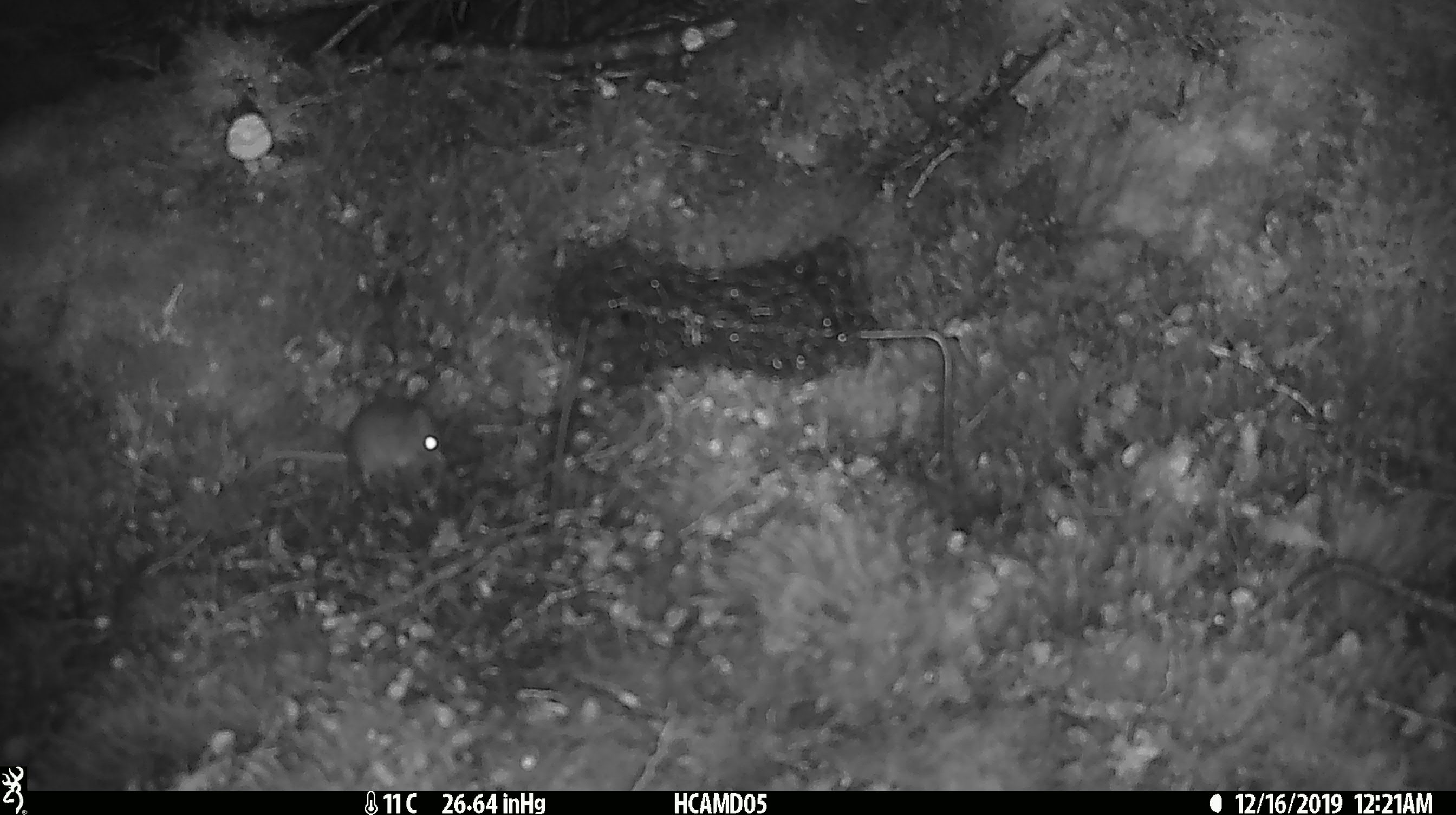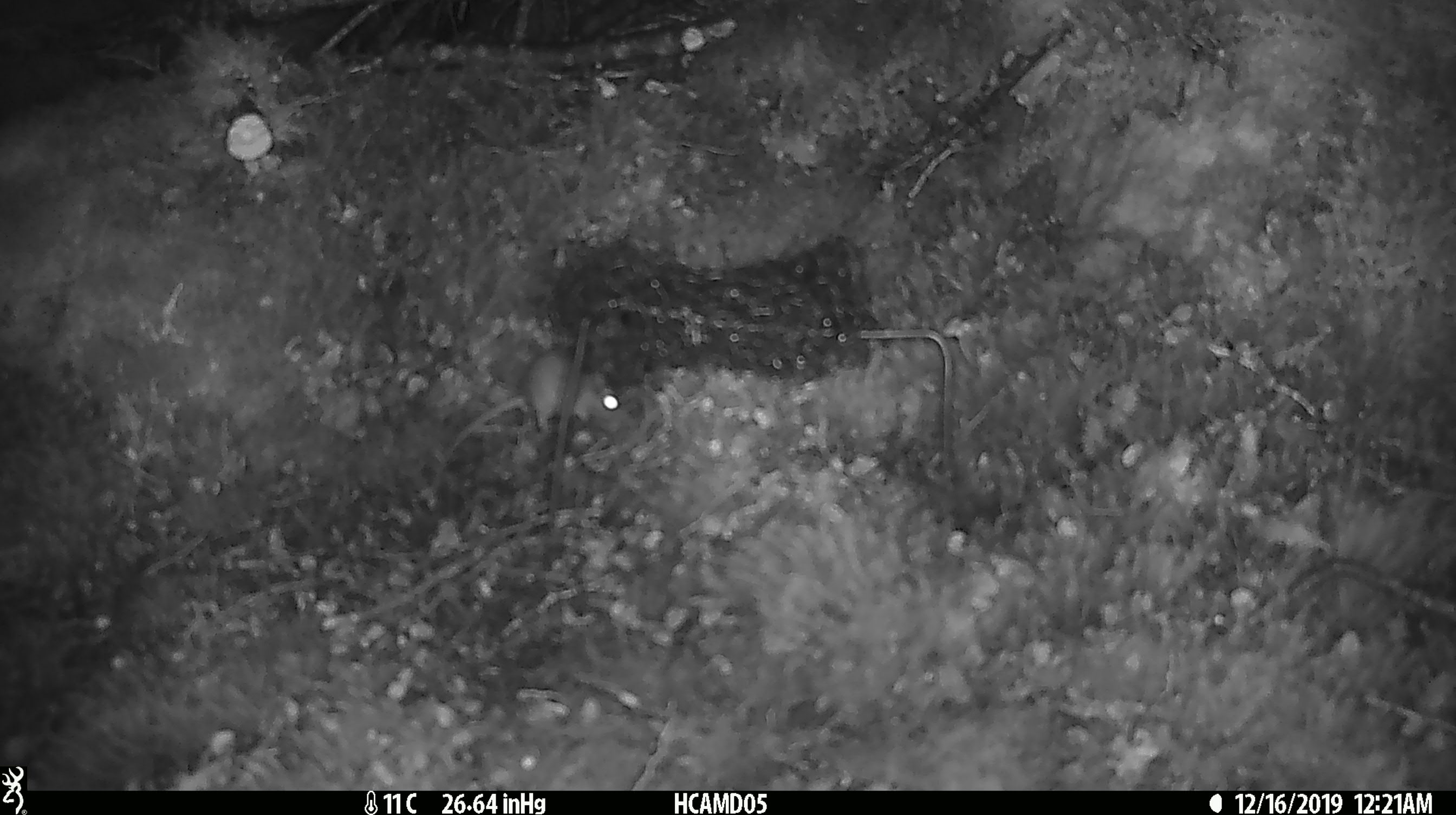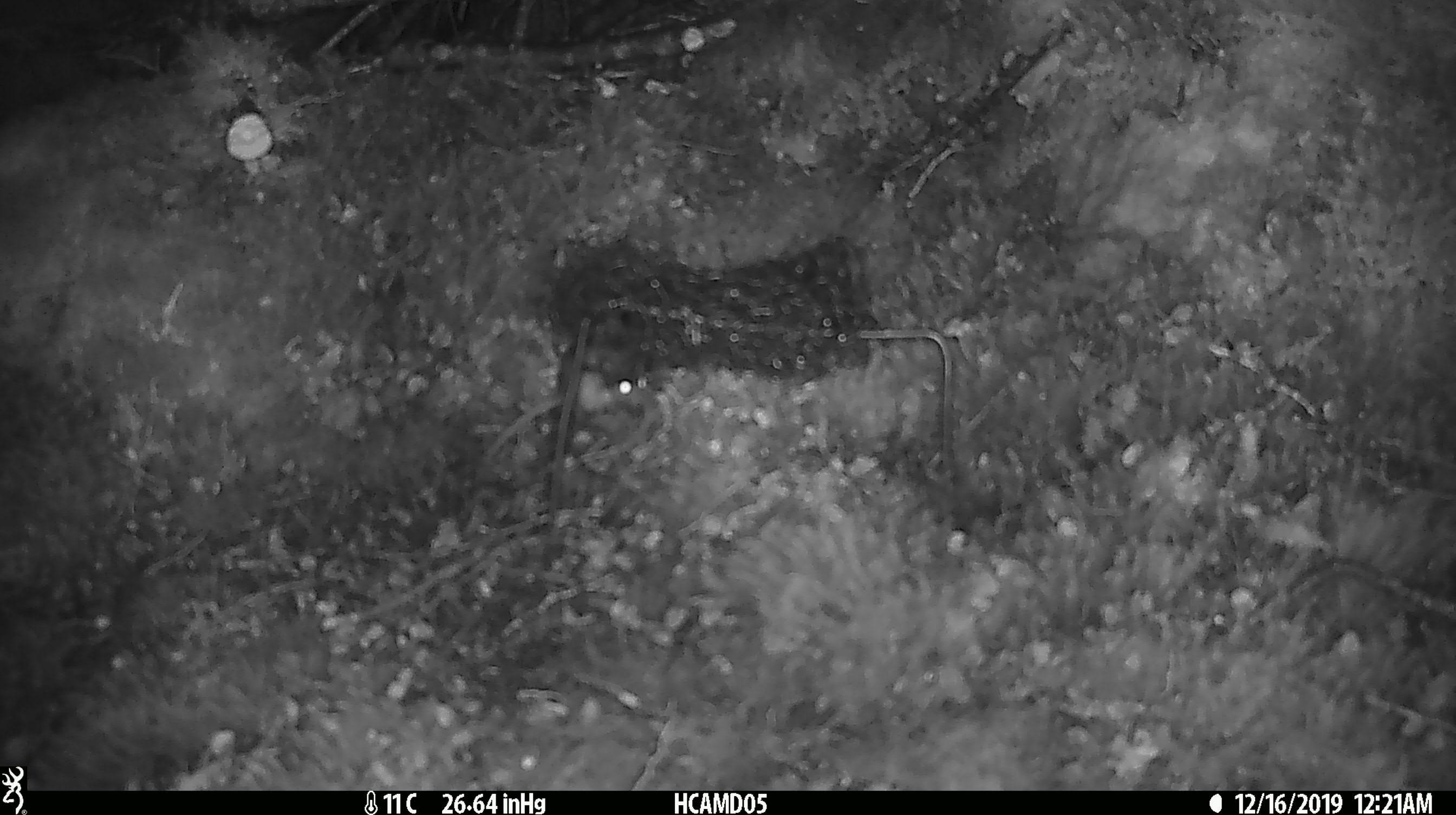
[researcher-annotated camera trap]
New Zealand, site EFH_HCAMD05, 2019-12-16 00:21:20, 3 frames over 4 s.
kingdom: Animalia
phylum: Chordata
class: Mammalia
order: Rodentia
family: Muridae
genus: Mus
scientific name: Mus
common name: mouse